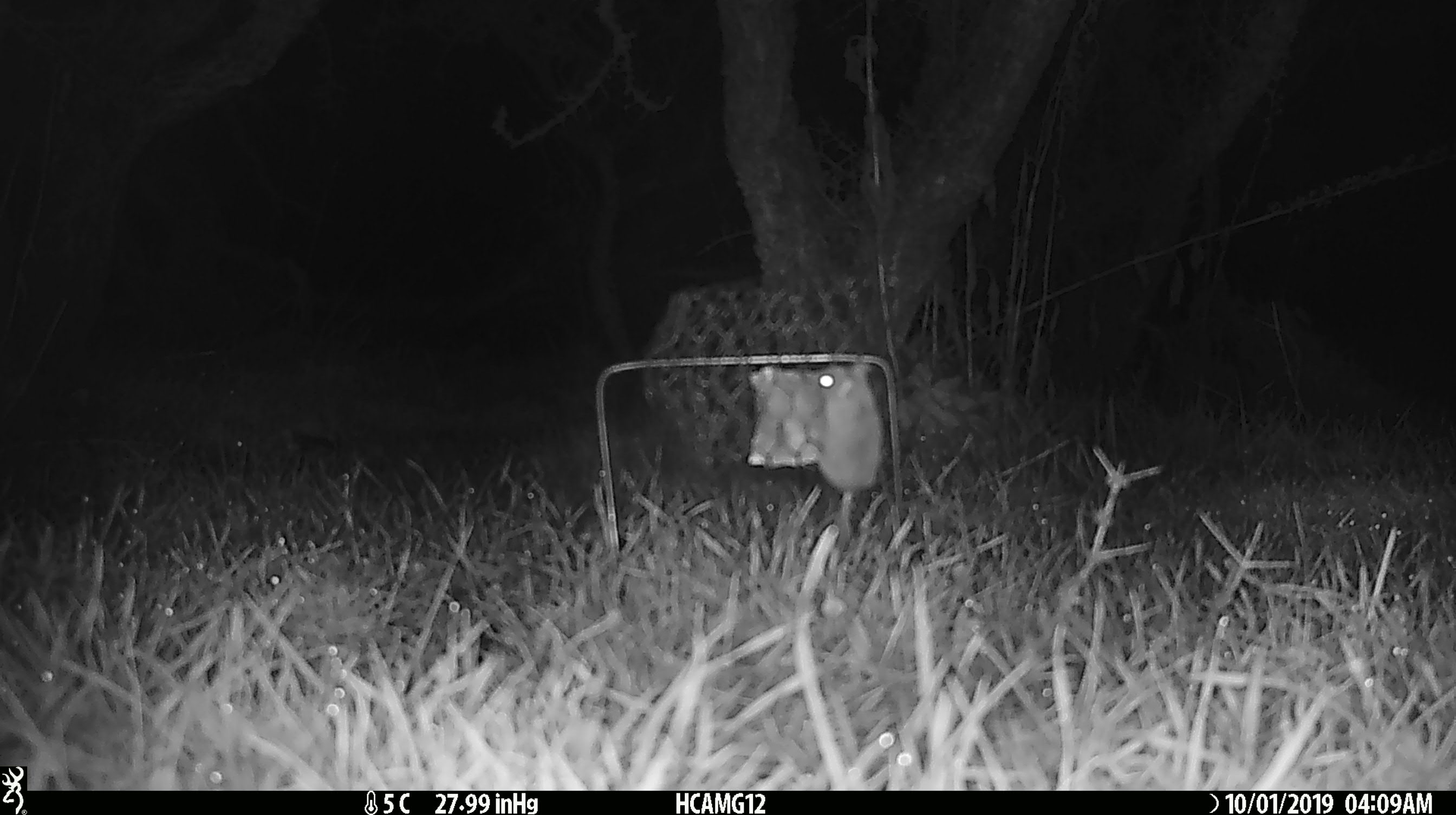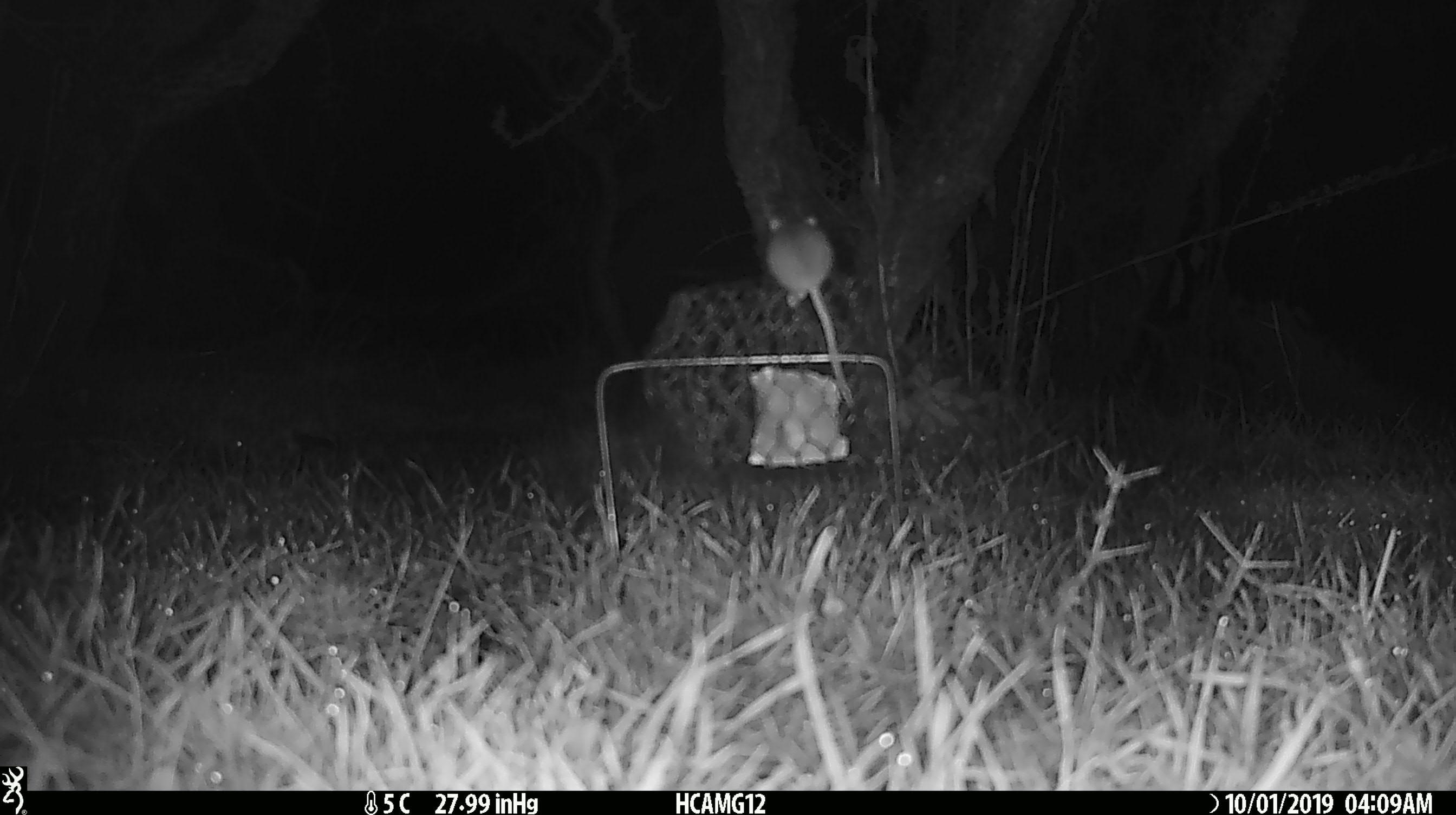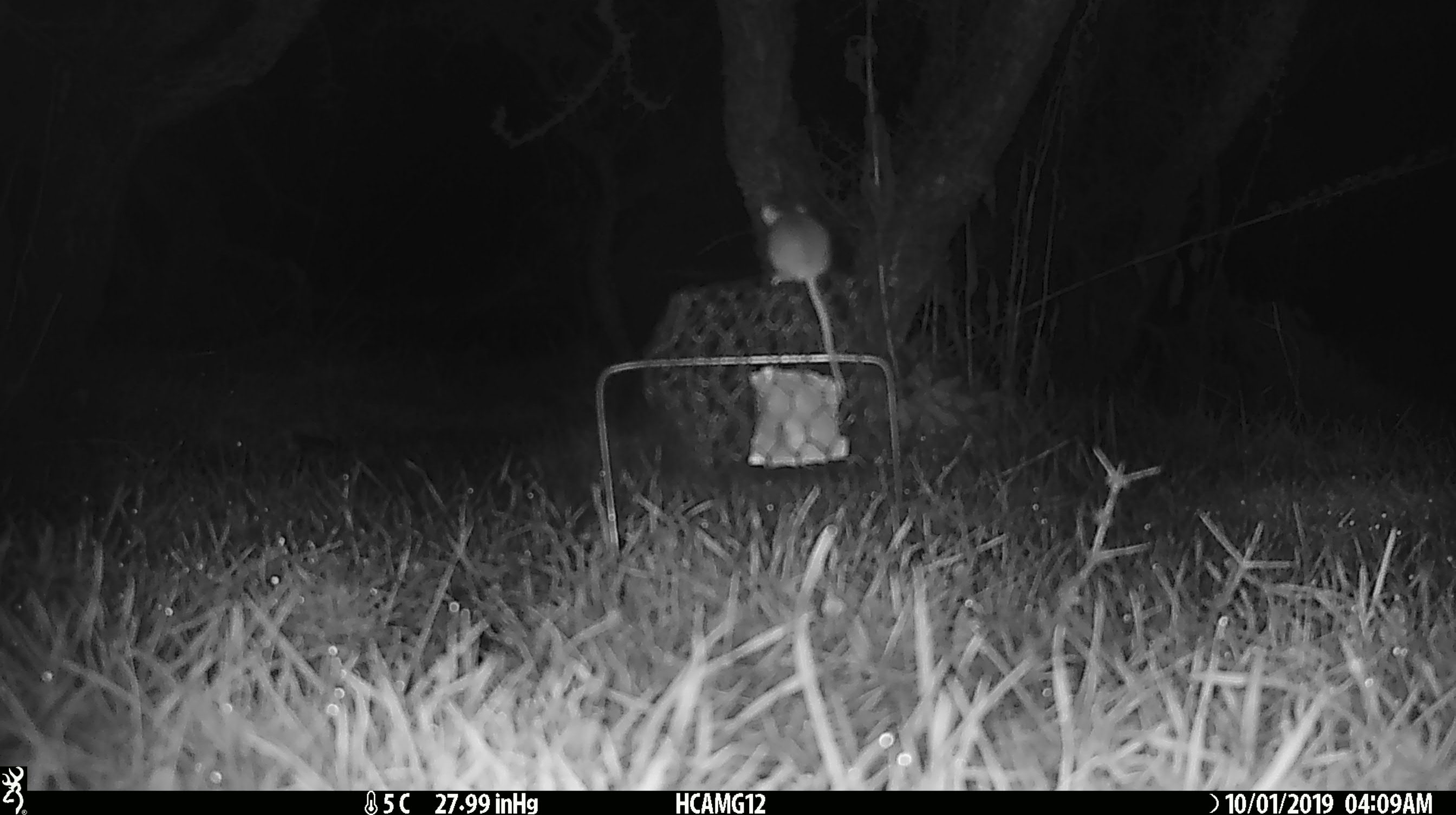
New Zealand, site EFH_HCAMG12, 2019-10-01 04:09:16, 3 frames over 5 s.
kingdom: Animalia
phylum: Chordata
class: Mammalia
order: Rodentia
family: Muridae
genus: Mus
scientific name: Mus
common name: mouse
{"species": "mouse (Mus)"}